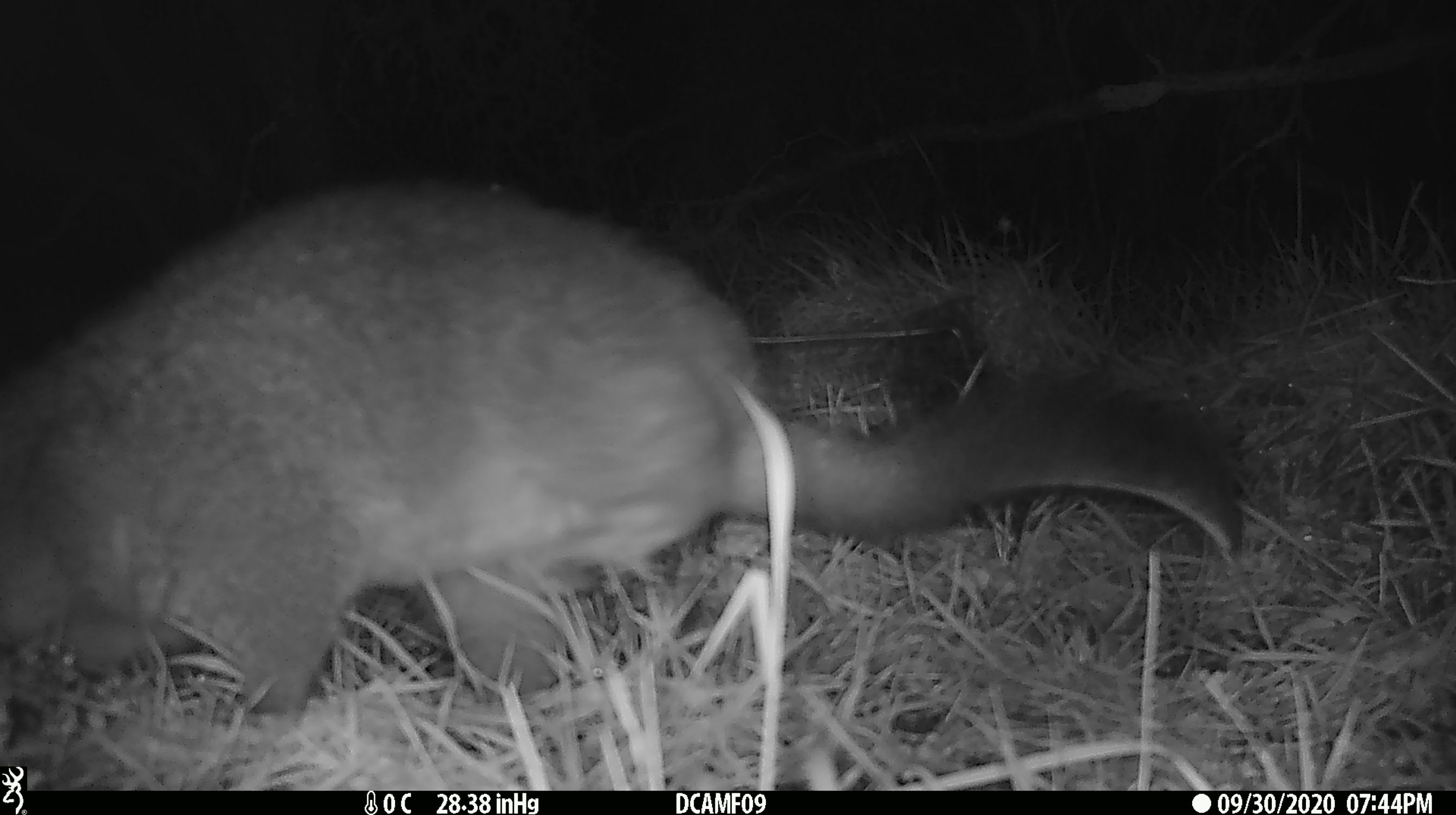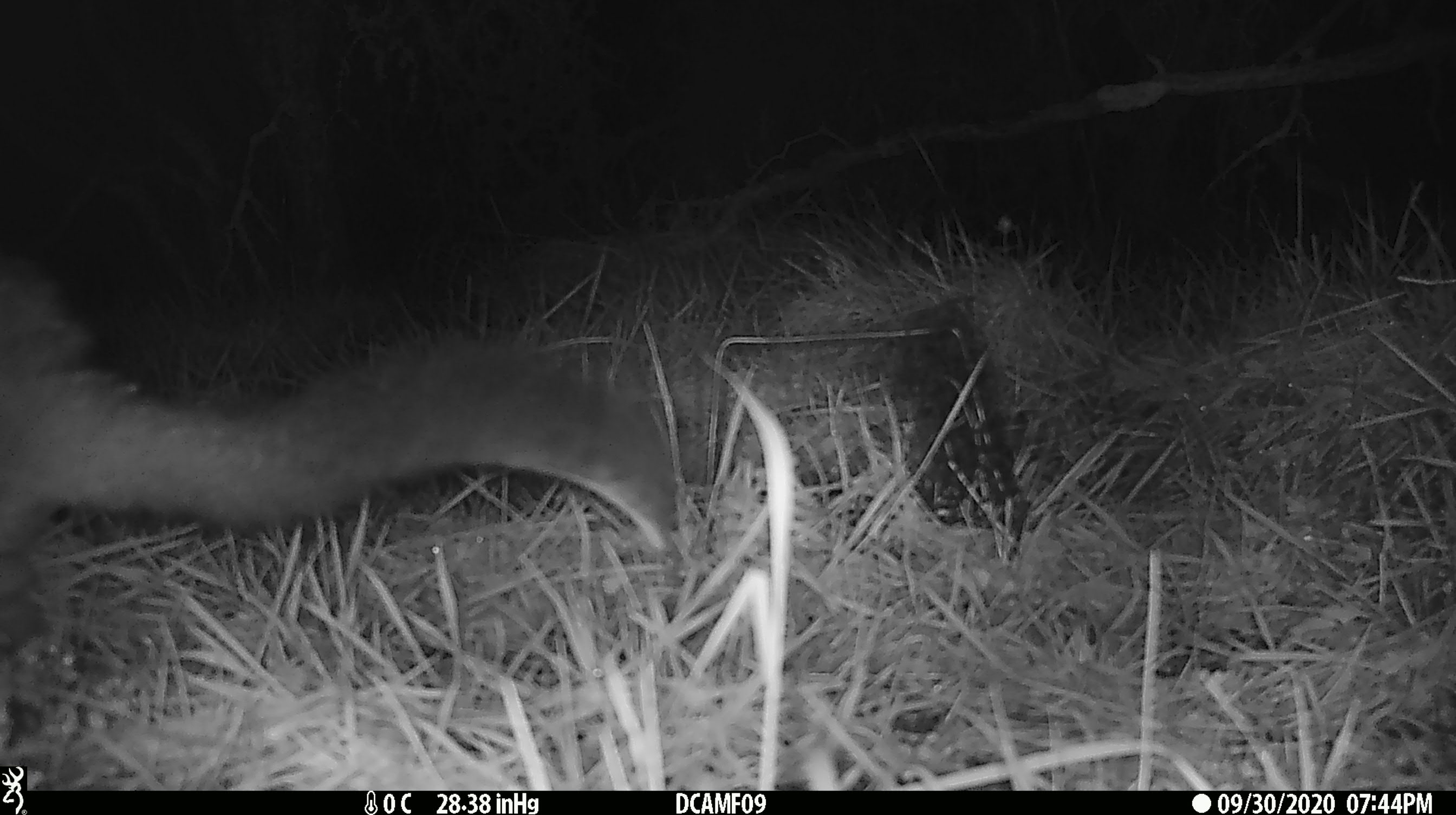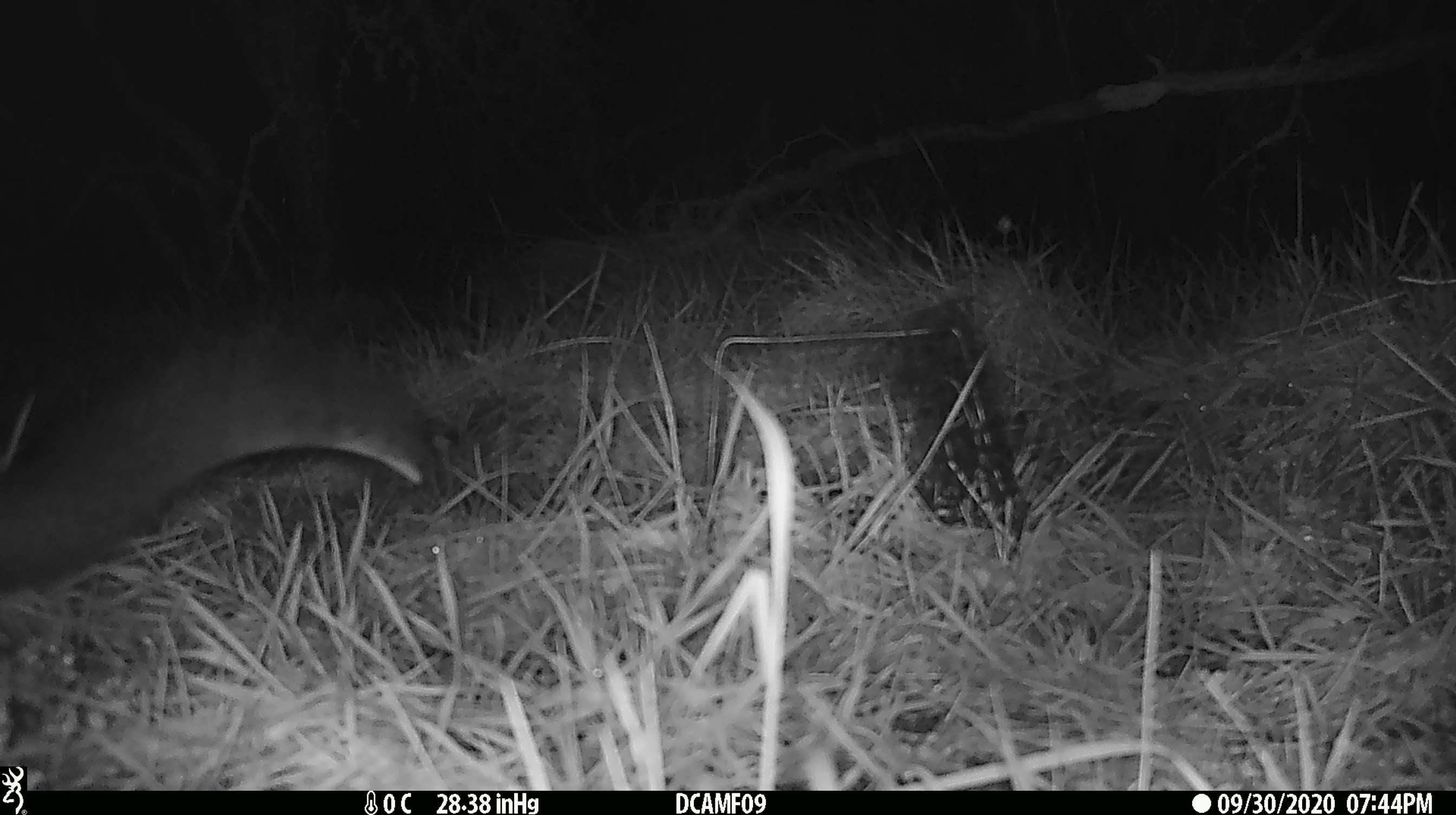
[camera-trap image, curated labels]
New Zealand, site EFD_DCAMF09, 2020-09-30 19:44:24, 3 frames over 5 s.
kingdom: Animalia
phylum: Chordata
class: Mammalia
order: Diprotodontia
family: Phalangeridae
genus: Trichosurus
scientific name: Trichosurus vulpecula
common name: common brushtail possum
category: possum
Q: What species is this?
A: Possum (common brushtail possum) (Trichosurus vulpecula).